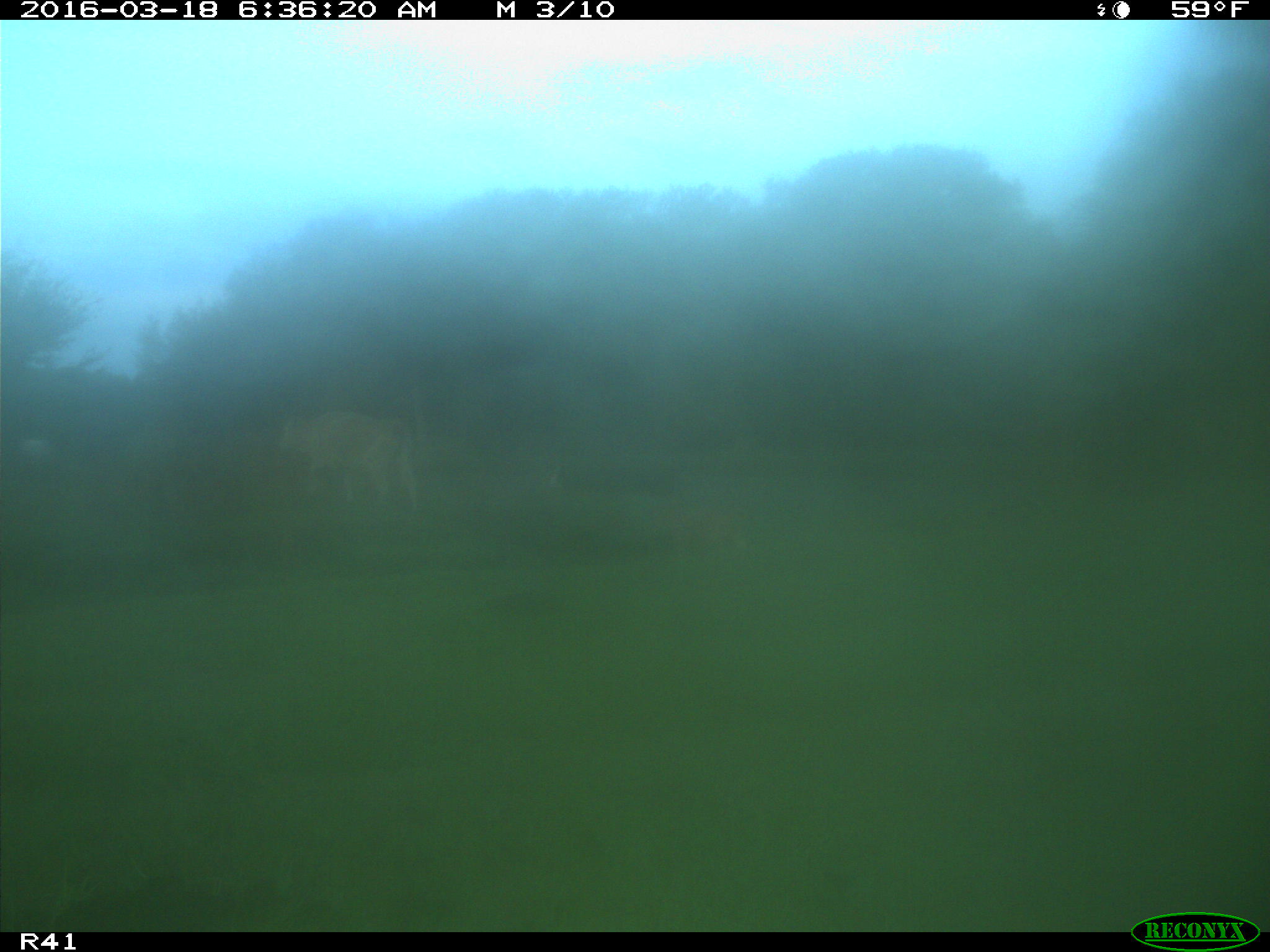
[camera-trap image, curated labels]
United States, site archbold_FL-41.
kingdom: Animalia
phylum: Chordata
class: Mammalia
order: Artiodactyla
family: Bovidae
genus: Bos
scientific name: Bos taurus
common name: domestic cow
Bos taurus (domestic cow).